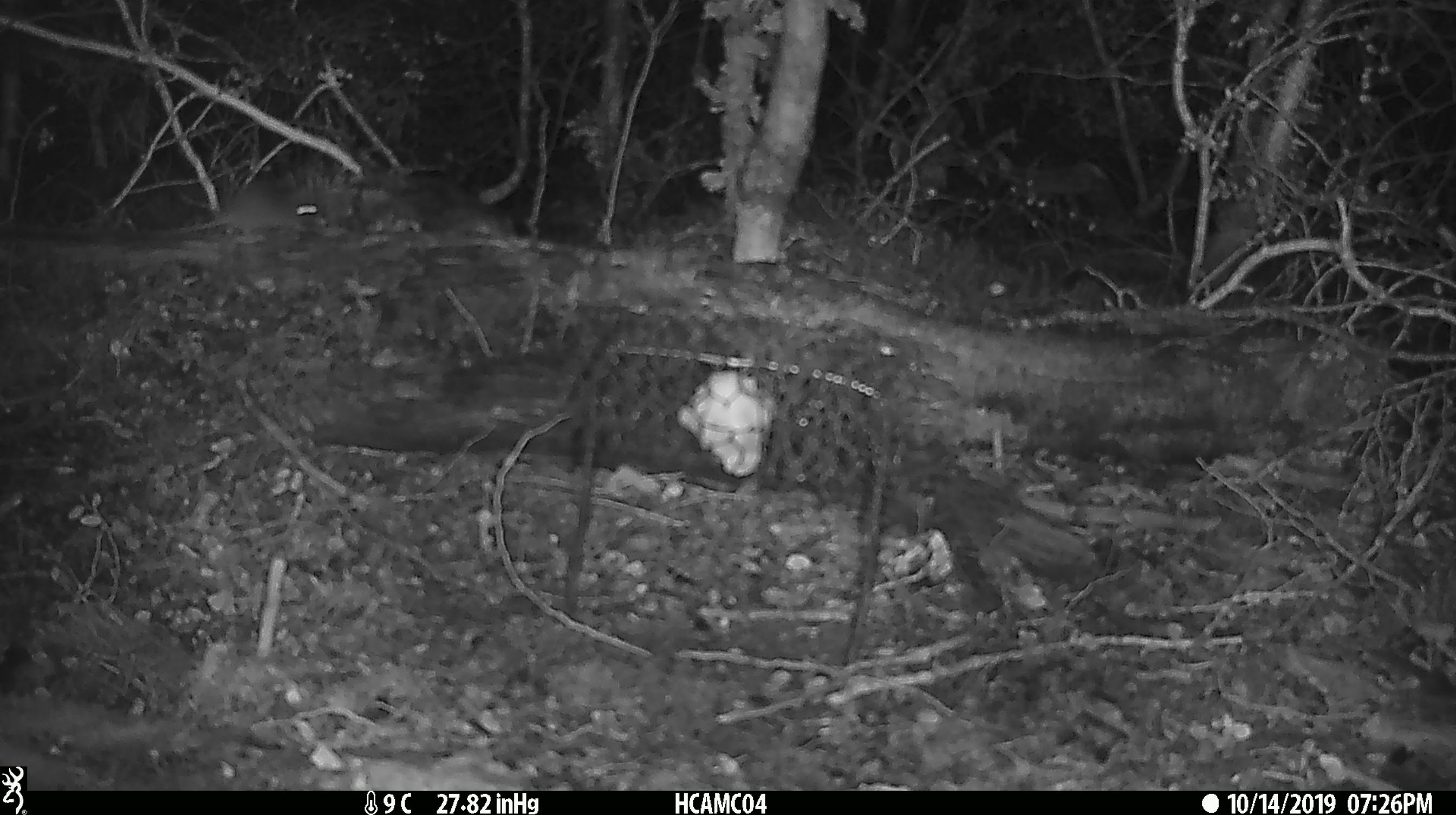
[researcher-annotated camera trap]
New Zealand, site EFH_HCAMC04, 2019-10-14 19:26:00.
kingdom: Animalia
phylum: Chordata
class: Mammalia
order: Rodentia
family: Muridae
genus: Mus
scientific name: Mus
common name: mouse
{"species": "mouse (Mus)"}